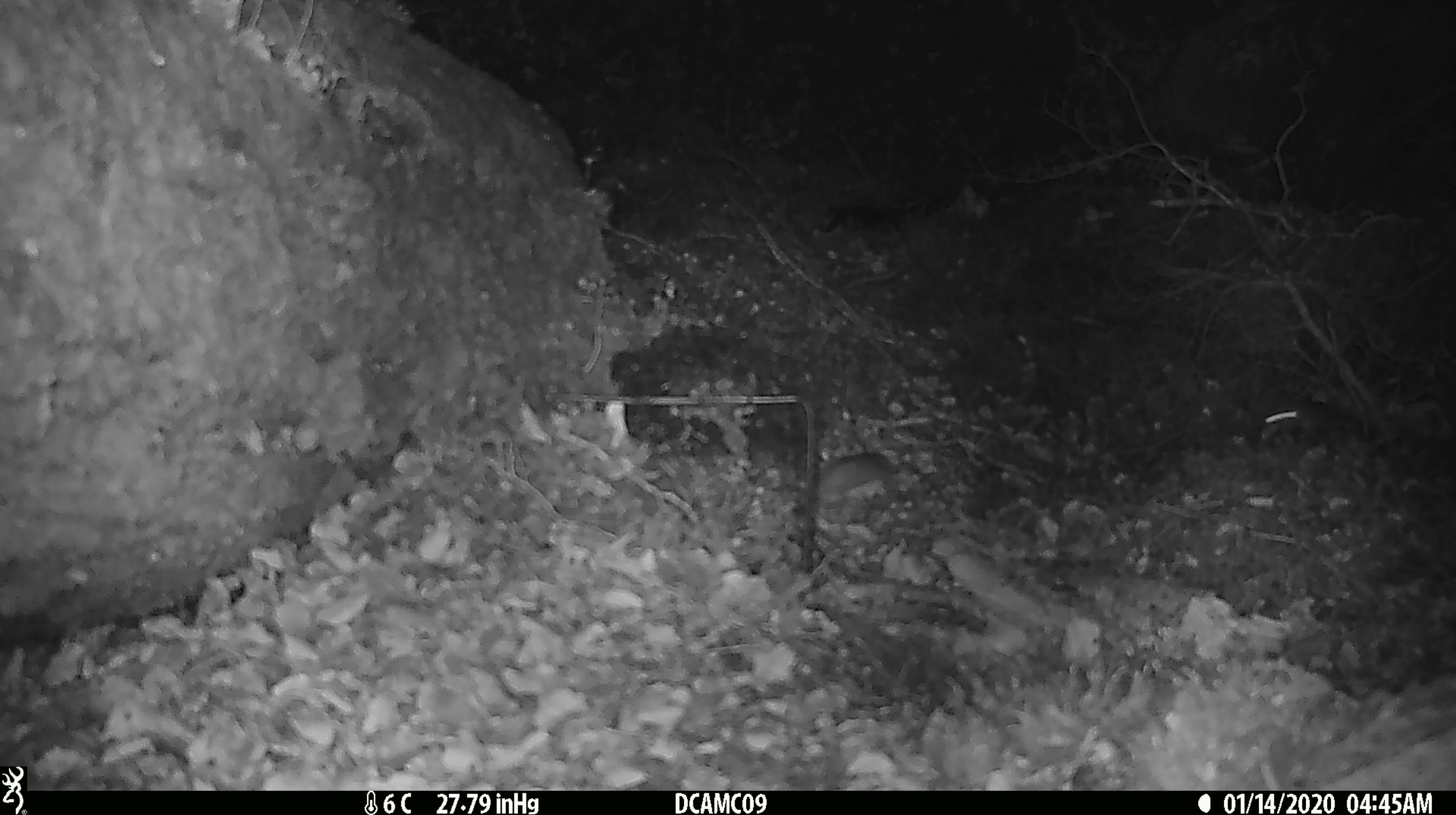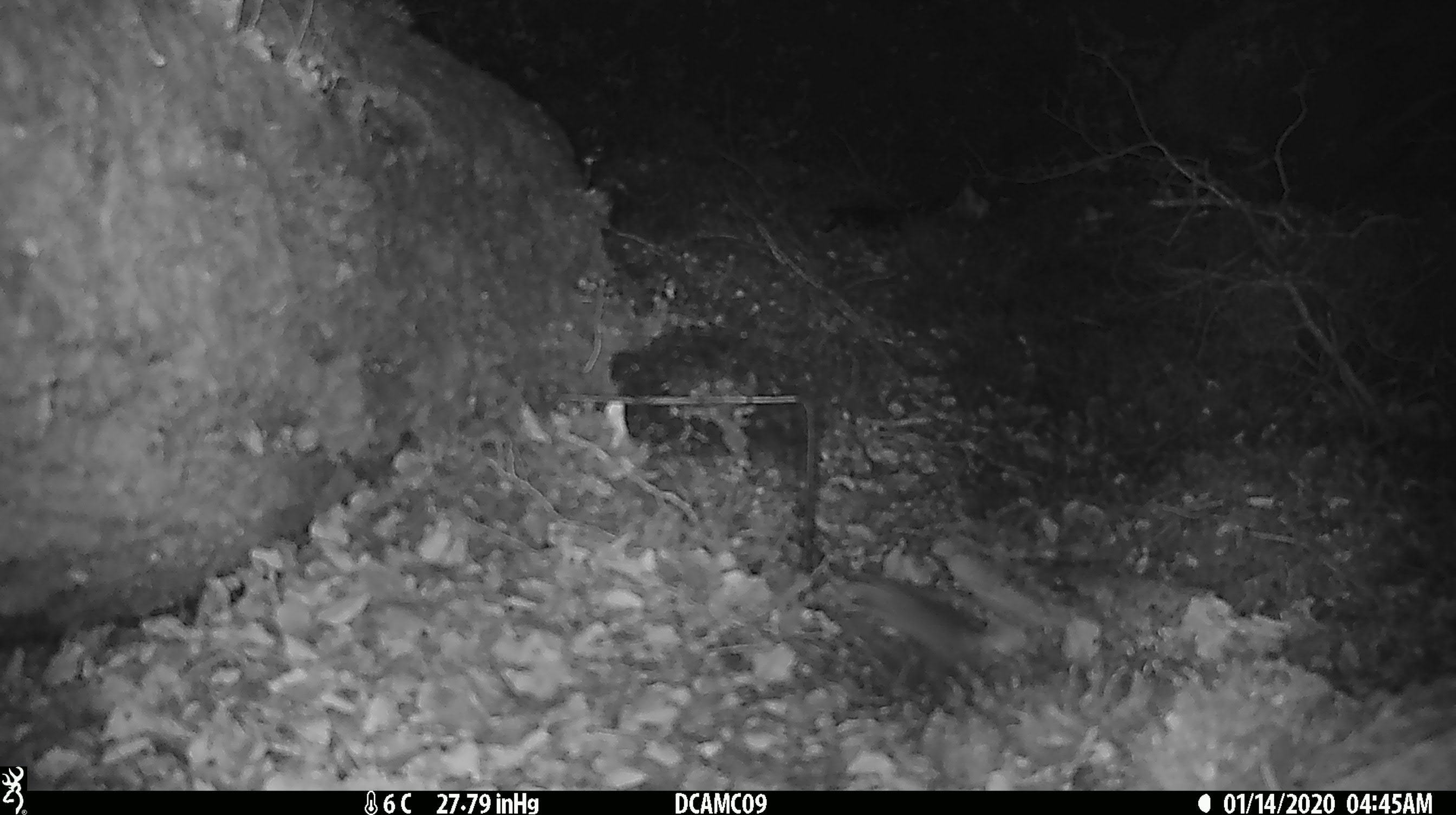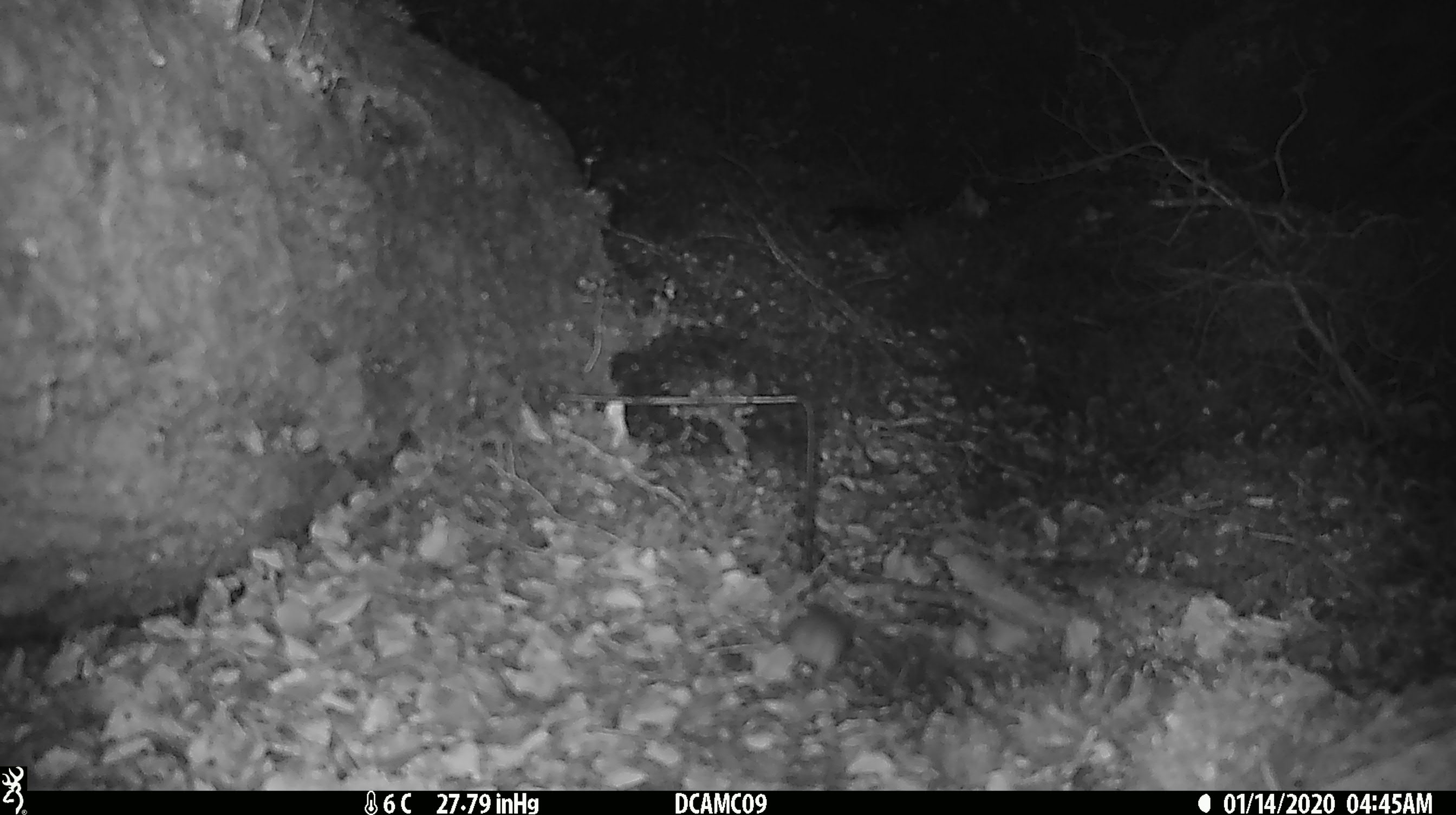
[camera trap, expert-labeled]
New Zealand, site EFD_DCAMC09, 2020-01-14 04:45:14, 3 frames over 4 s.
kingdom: Animalia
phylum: Chordata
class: Mammalia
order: Rodentia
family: Muridae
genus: Mus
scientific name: Mus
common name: mouse